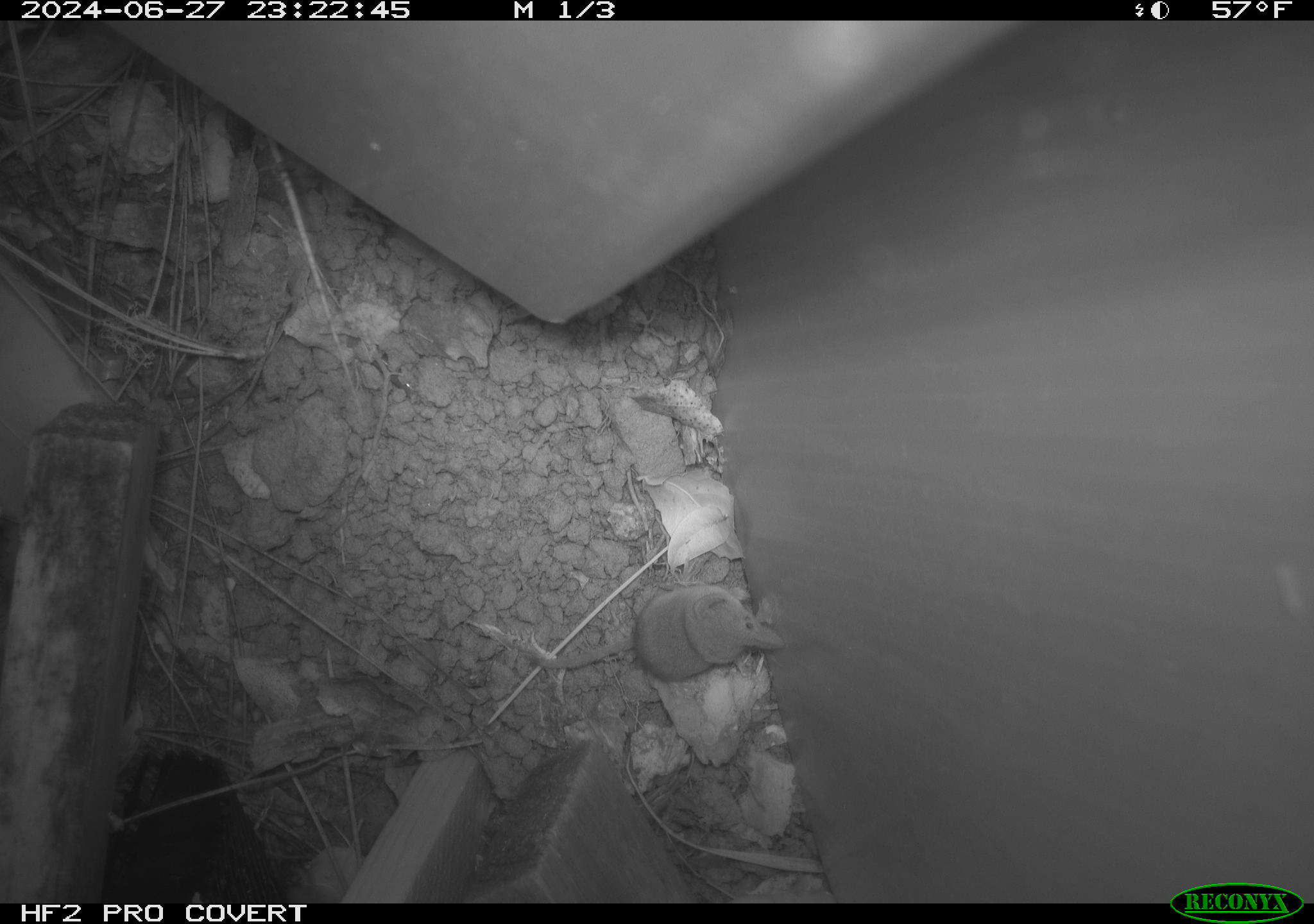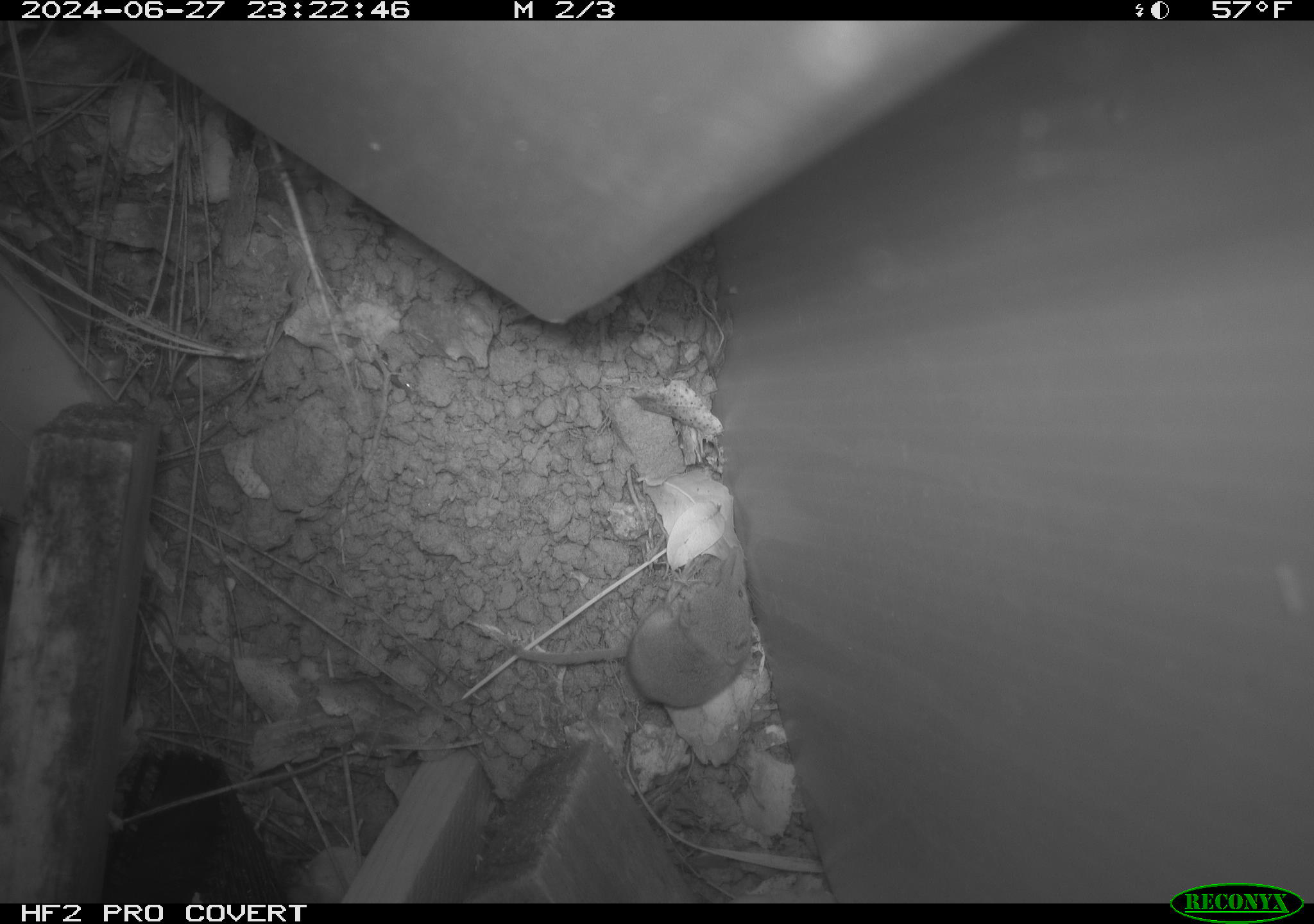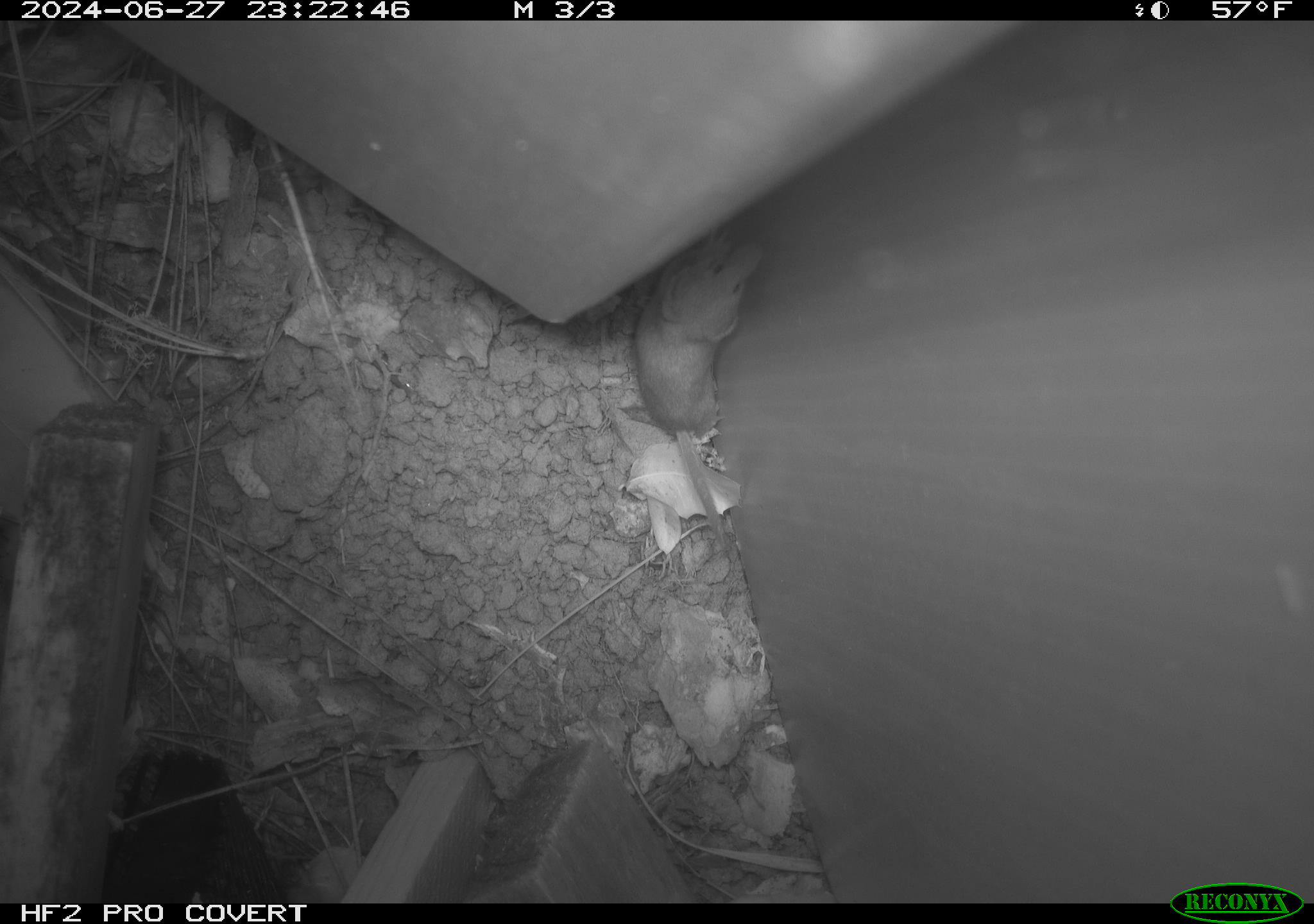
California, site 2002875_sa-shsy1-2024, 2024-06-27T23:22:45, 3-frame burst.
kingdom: Animalia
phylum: Chordata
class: Mammalia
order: Eulipotyphla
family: Soricidae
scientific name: Soricidae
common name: shrews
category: soricidae family